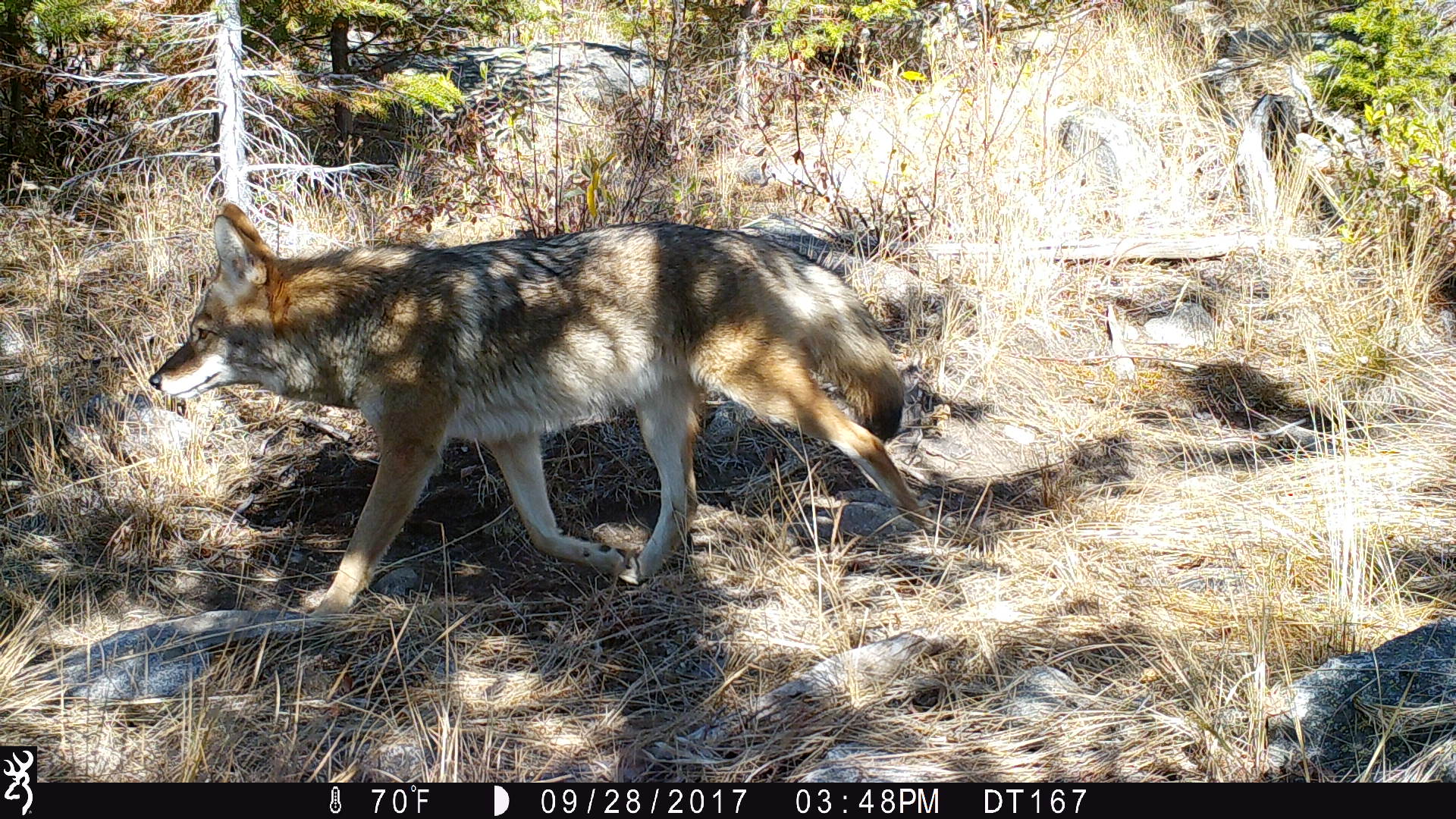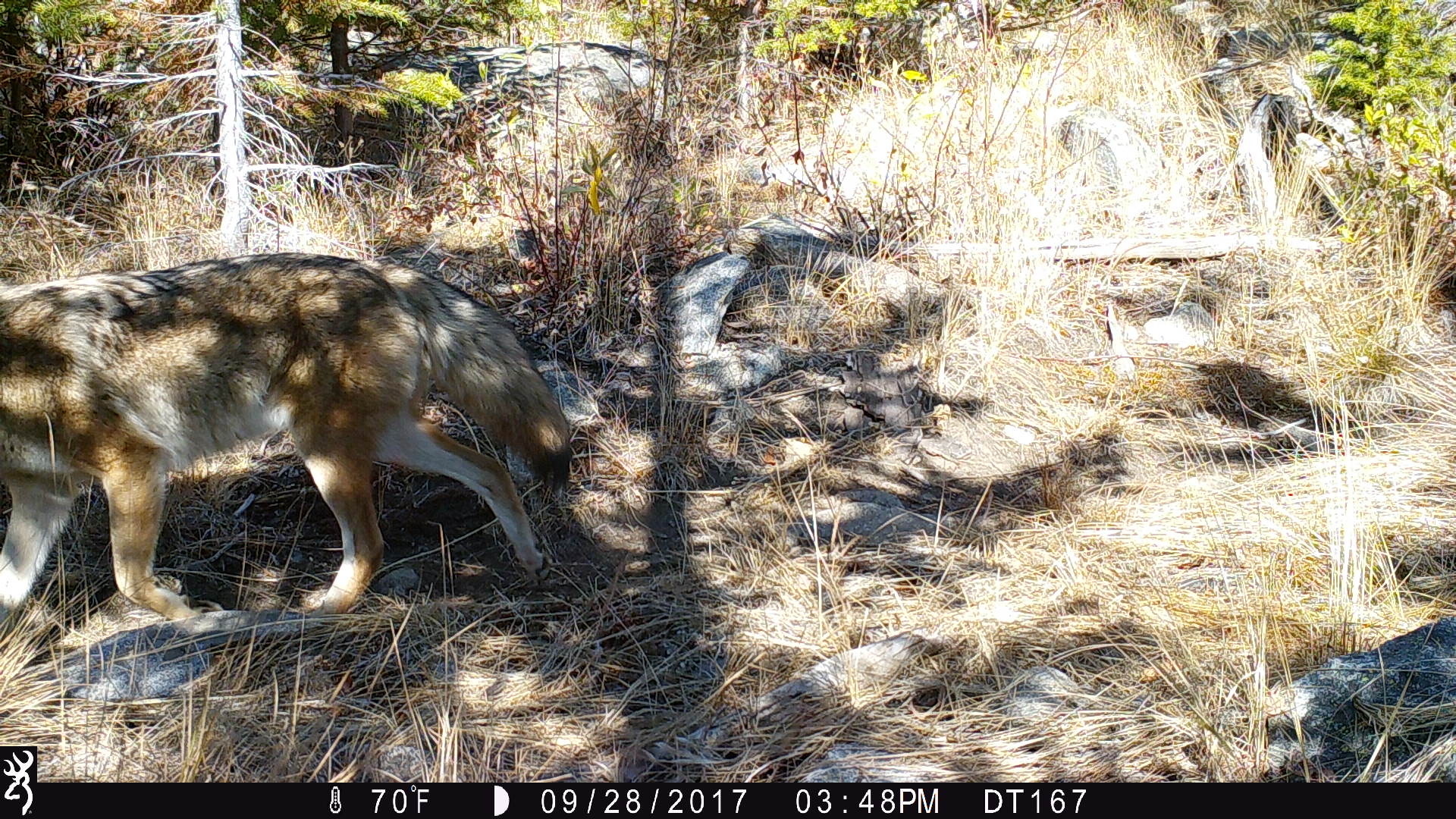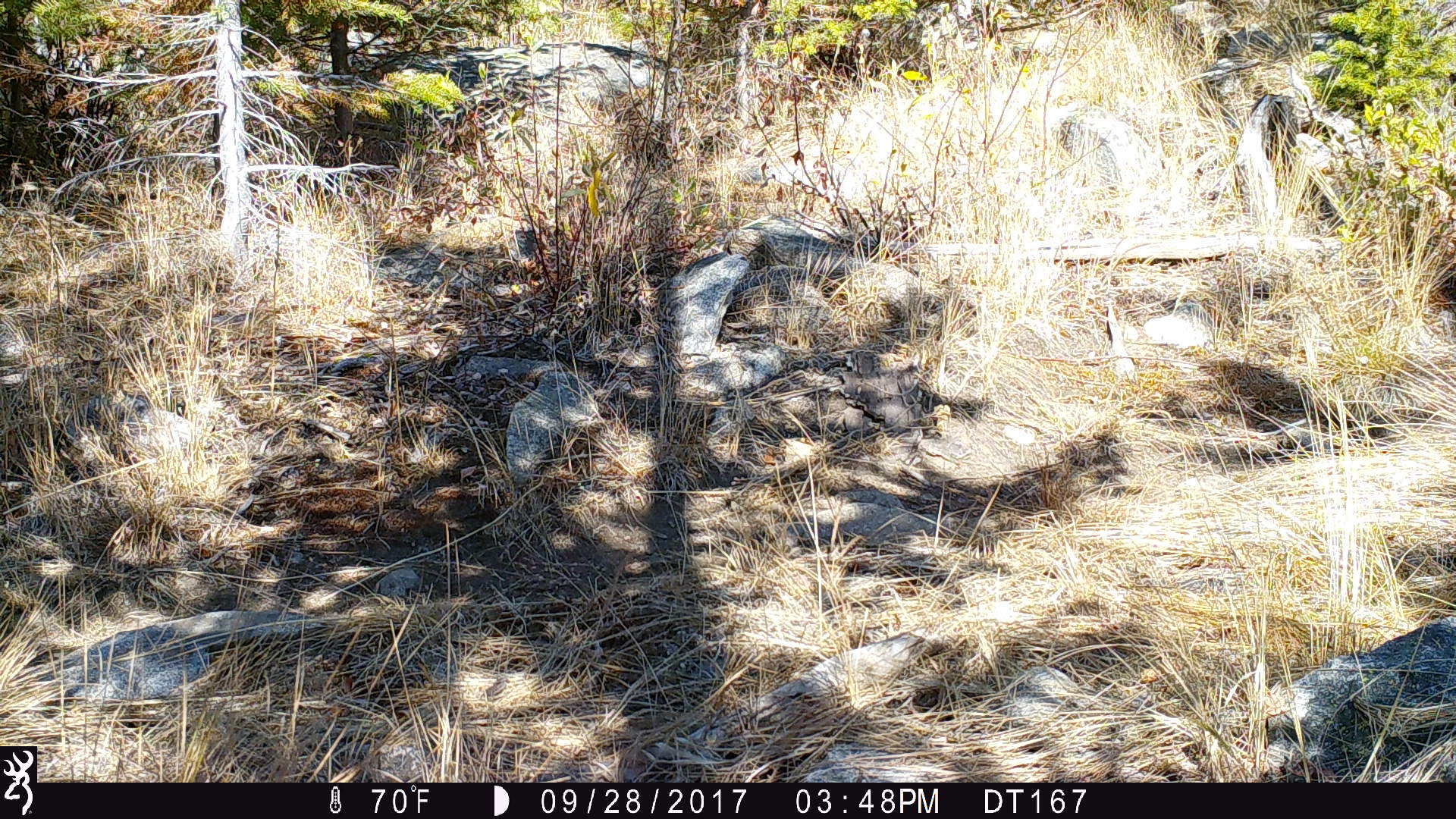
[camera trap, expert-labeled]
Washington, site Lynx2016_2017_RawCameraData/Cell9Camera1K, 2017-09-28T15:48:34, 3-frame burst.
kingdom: Animalia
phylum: Chordata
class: Mammalia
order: Carnivora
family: Canidae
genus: Canis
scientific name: Canis latrans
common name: coyote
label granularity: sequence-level